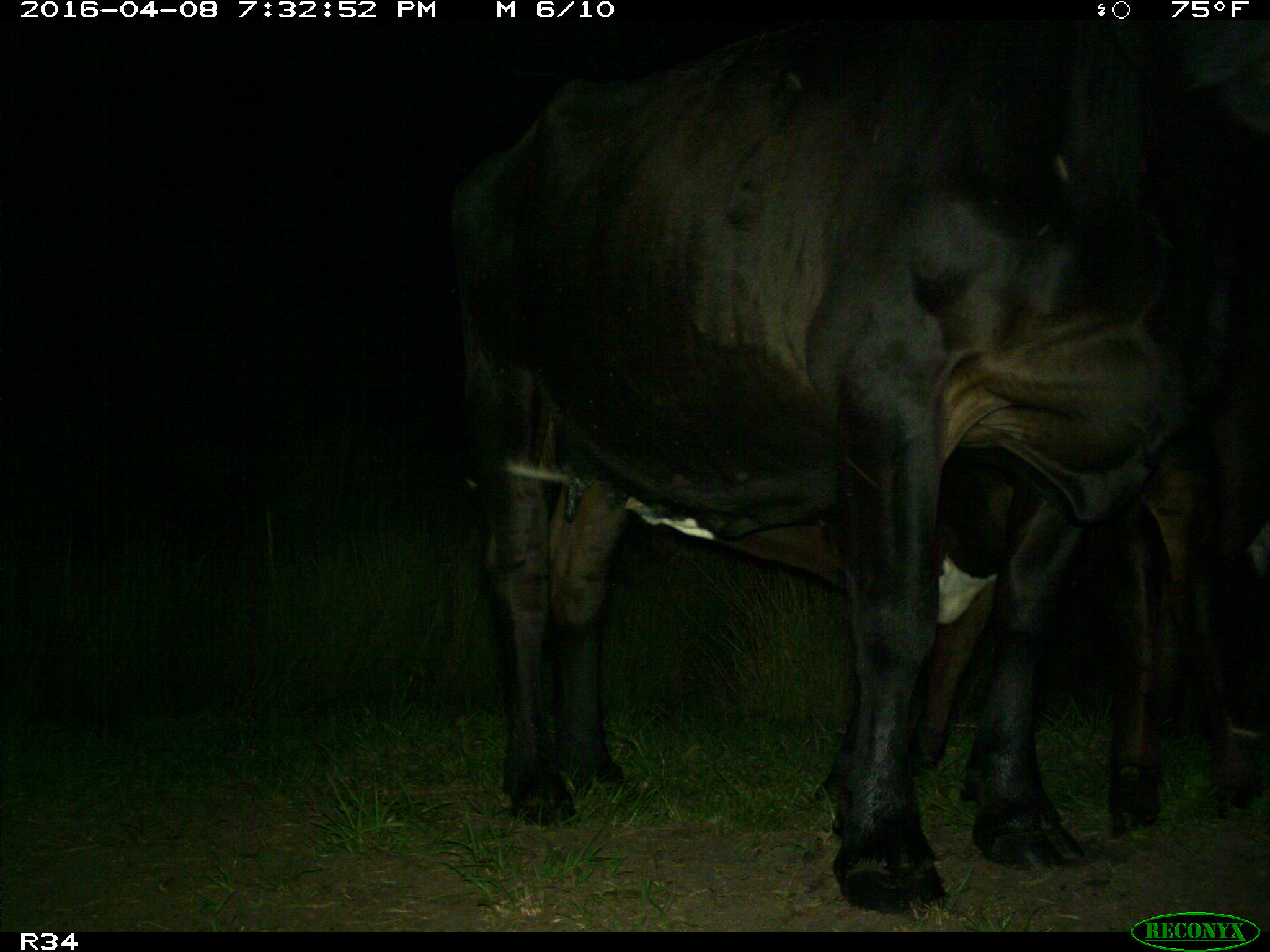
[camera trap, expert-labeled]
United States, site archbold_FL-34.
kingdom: Animalia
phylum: Chordata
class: Mammalia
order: Artiodactyla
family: Bovidae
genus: Bos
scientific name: Bos taurus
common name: domestic cow